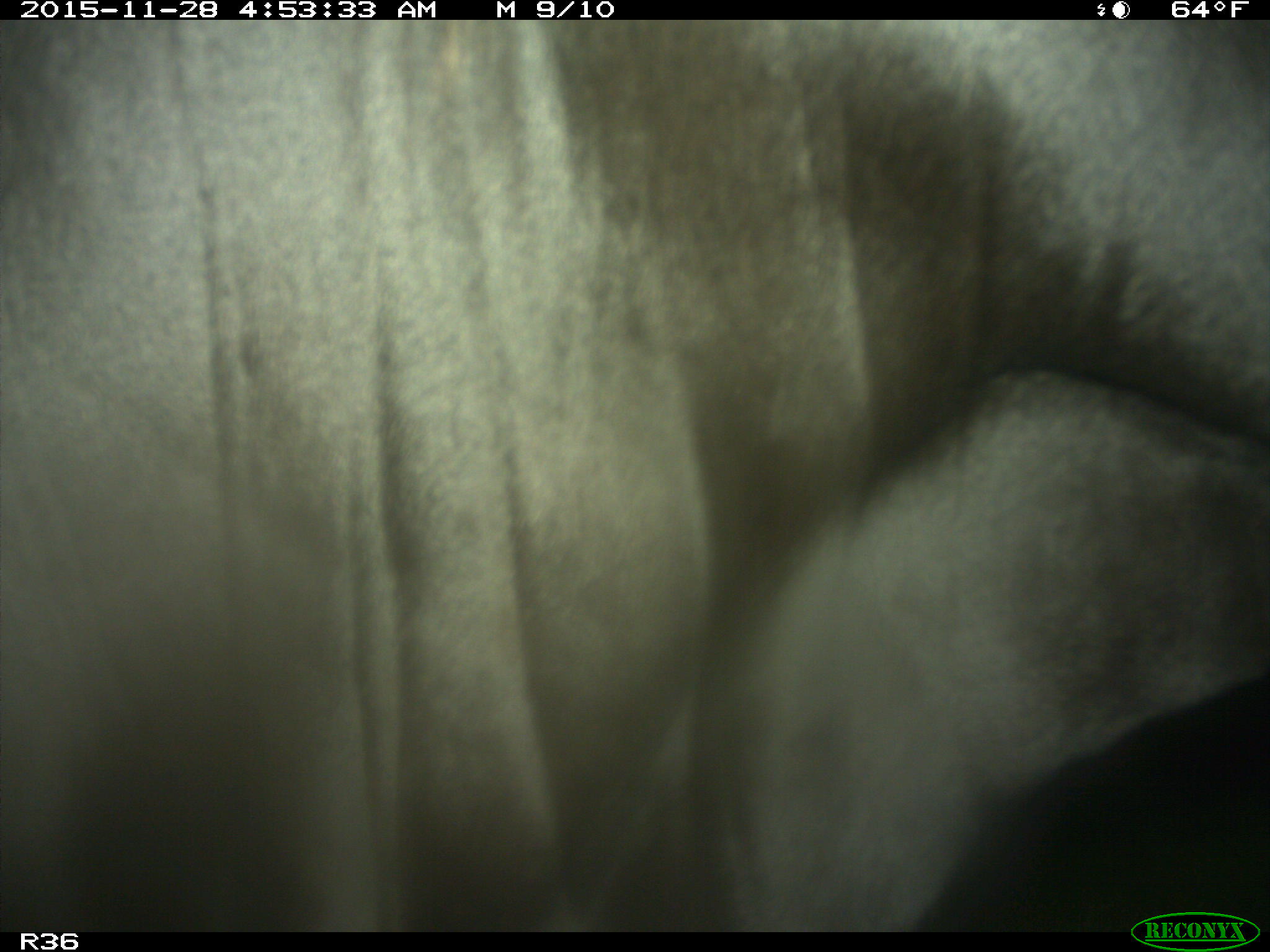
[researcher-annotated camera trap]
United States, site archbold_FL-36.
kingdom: Animalia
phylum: Chordata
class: Mammalia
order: Artiodactyla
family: Bovidae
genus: Bos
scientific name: Bos taurus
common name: domestic cow